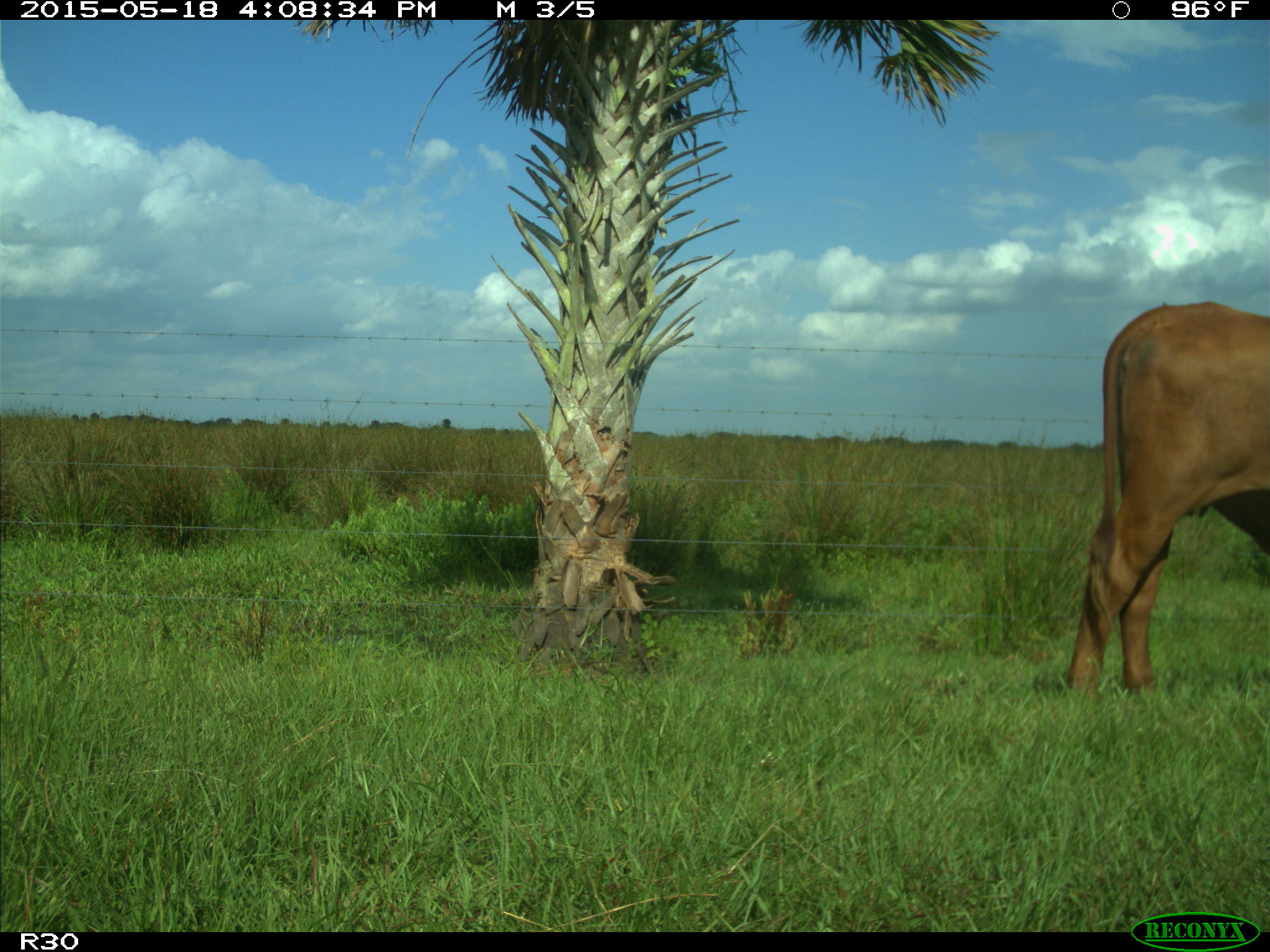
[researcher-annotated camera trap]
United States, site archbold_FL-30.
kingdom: Animalia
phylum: Chordata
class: Mammalia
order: Artiodactyla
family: Bovidae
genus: Bos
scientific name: Bos taurus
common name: domestic cow